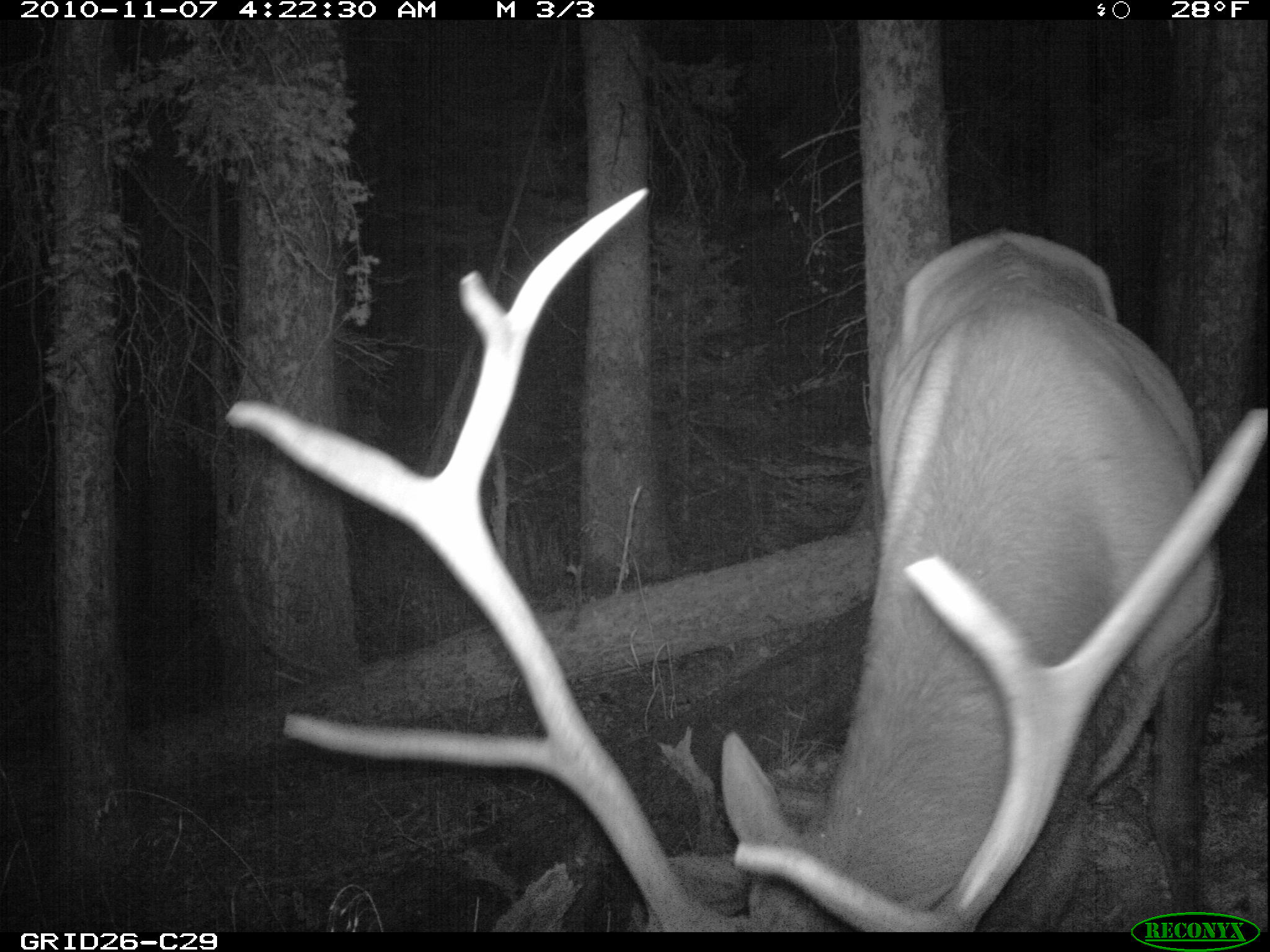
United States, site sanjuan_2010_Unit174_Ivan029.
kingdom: Animalia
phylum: Chordata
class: Mammalia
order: Artiodactyla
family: Cervidae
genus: Cervus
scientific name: Cervus elaphus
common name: red deer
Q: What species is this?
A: Cervus elaphus (red deer).